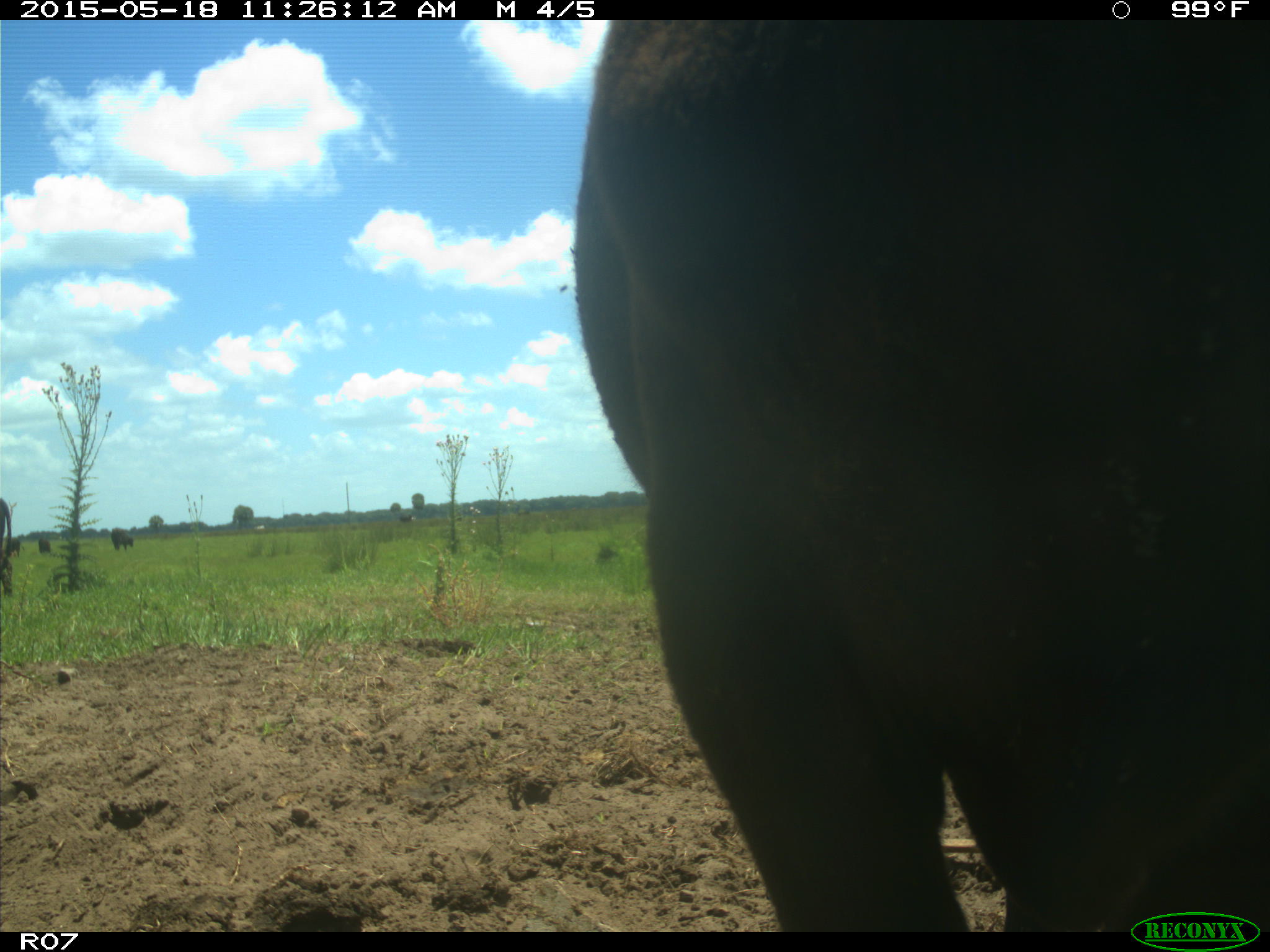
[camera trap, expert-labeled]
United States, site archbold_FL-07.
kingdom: Animalia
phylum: Chordata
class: Mammalia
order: Artiodactyla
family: Bovidae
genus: Bos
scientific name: Bos taurus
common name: domestic cow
Bos taurus (domestic cow).